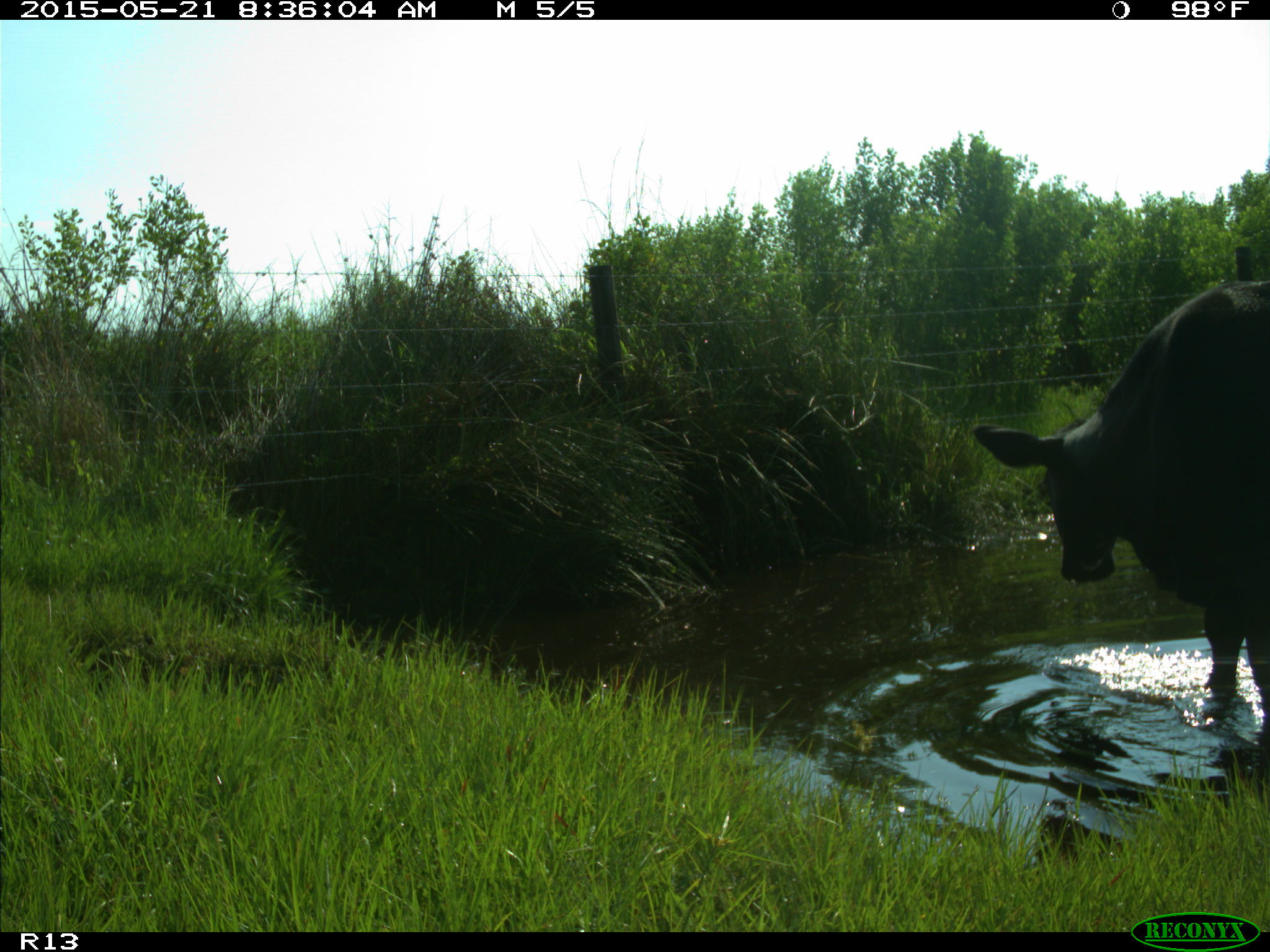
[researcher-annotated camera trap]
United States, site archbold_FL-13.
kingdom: Animalia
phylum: Chordata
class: Mammalia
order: Artiodactyla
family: Bovidae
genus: Bos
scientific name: Bos taurus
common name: domestic cow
Bos taurus (domestic cow).